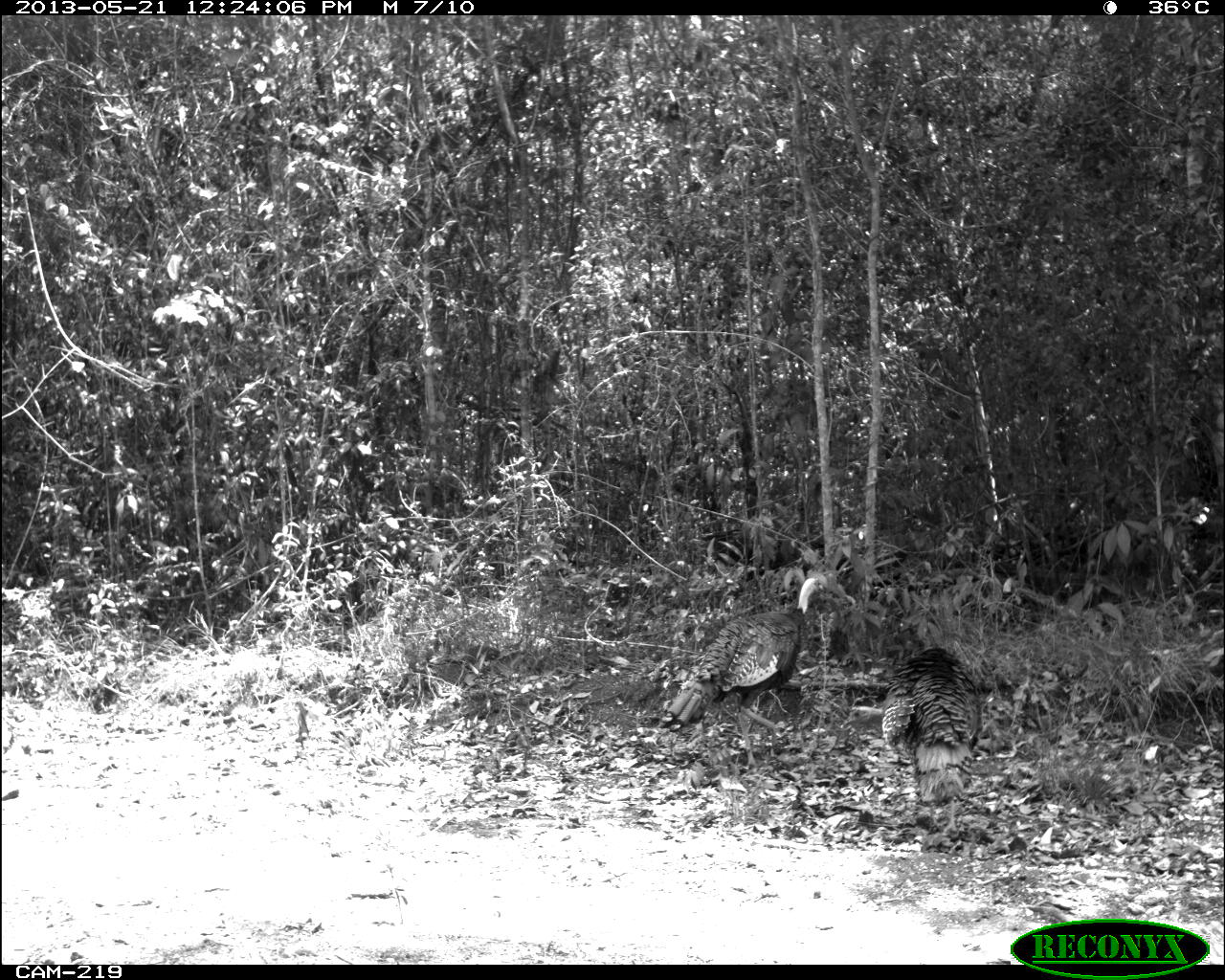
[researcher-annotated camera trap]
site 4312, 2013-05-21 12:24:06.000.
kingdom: Animalia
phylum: Chordata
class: Aves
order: Galliformes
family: Phasianidae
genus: Meleagris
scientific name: Meleagris ocellata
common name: ocellated turkey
Meleagris ocellata (ocellated turkey), count 2.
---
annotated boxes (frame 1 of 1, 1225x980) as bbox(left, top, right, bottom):
meleagris ocellata: bbox(659, 574, 825, 770); bbox(880, 645, 981, 836)